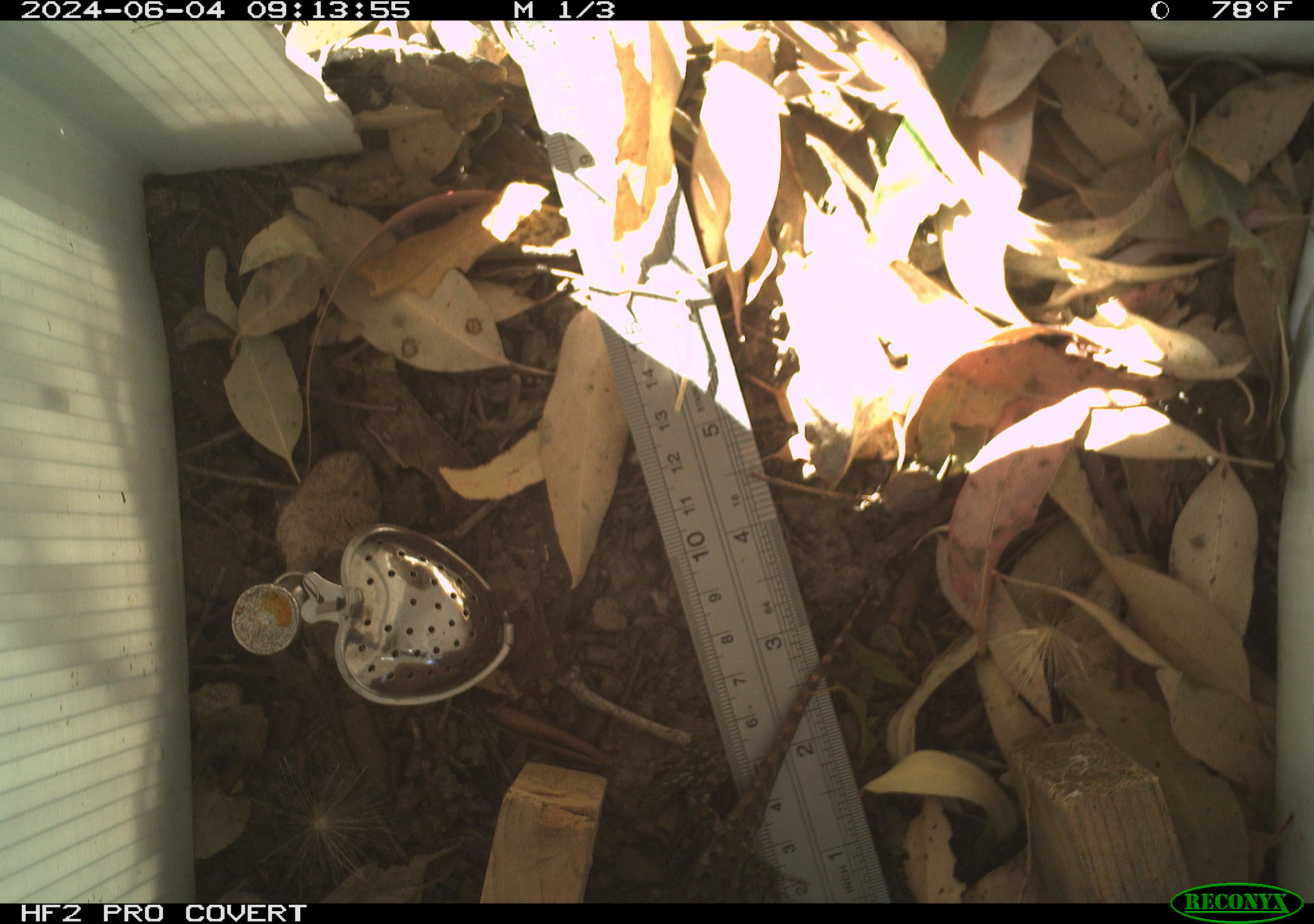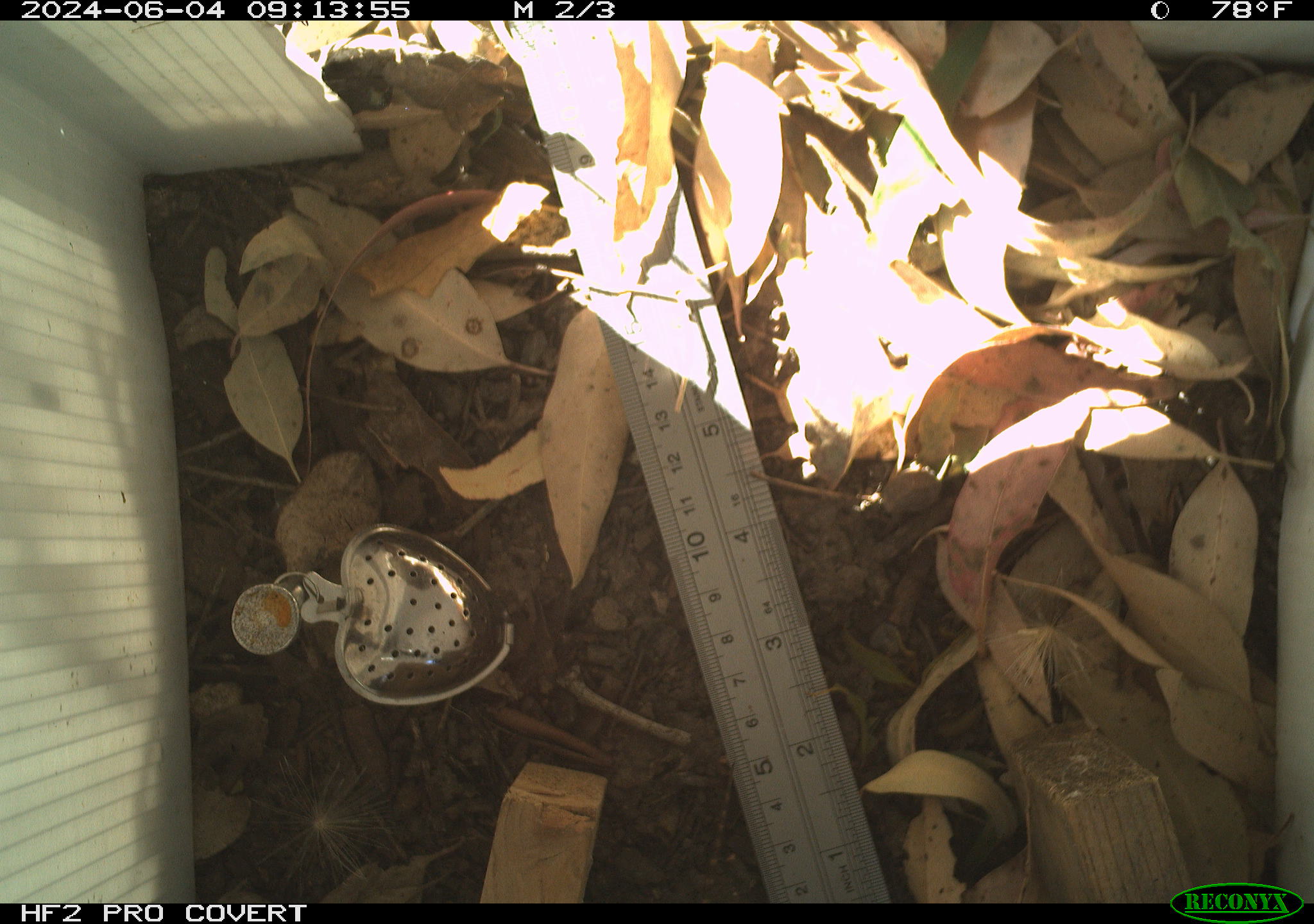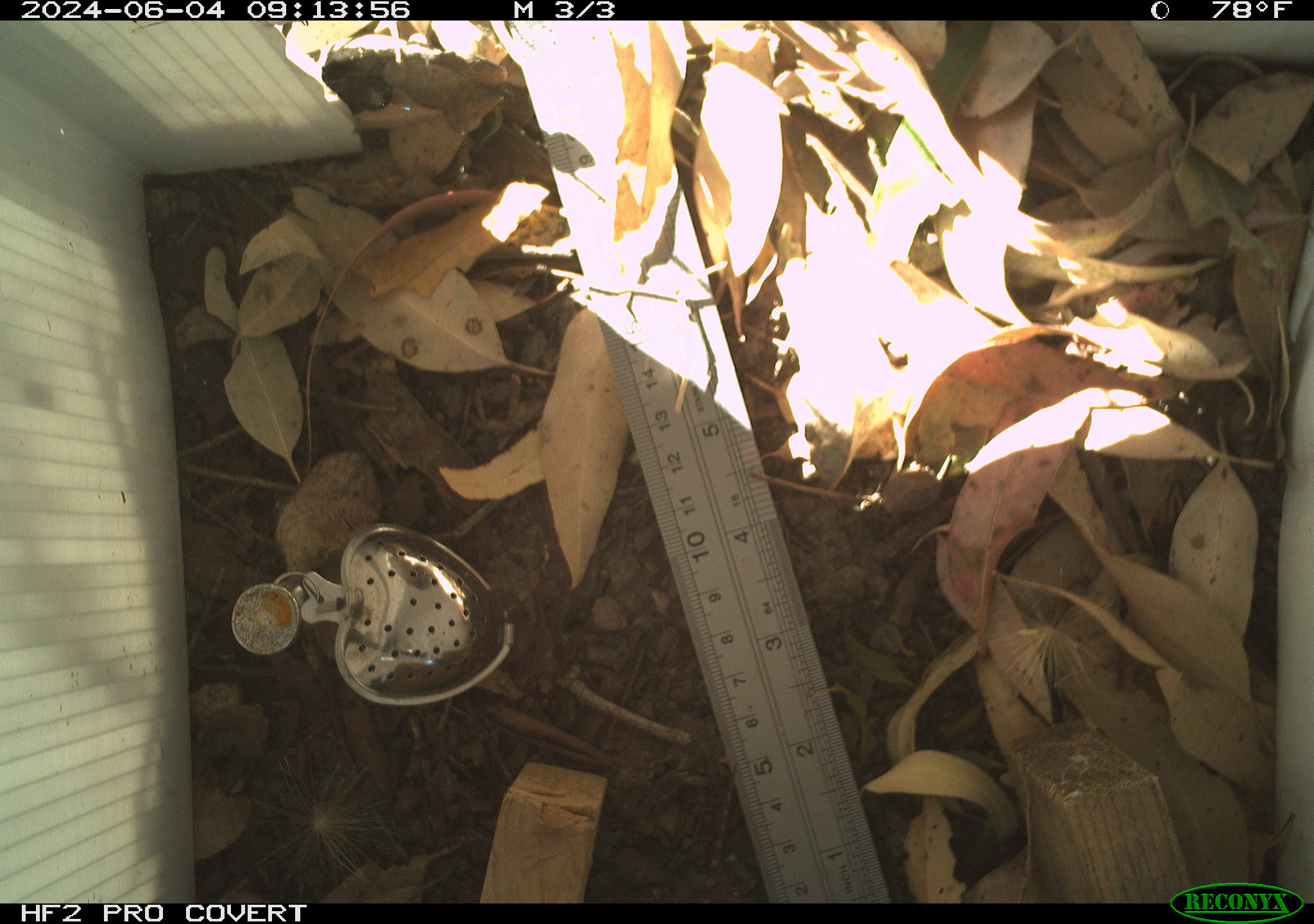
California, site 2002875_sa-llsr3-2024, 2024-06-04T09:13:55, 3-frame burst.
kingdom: Animalia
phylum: Chordata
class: Reptilia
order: Squamata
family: Phrynosomatidae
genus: Sceloporus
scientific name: Sceloporus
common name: spiny lizards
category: sceloporus species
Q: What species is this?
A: Sceloporus species (spiny lizards) (Sceloporus).